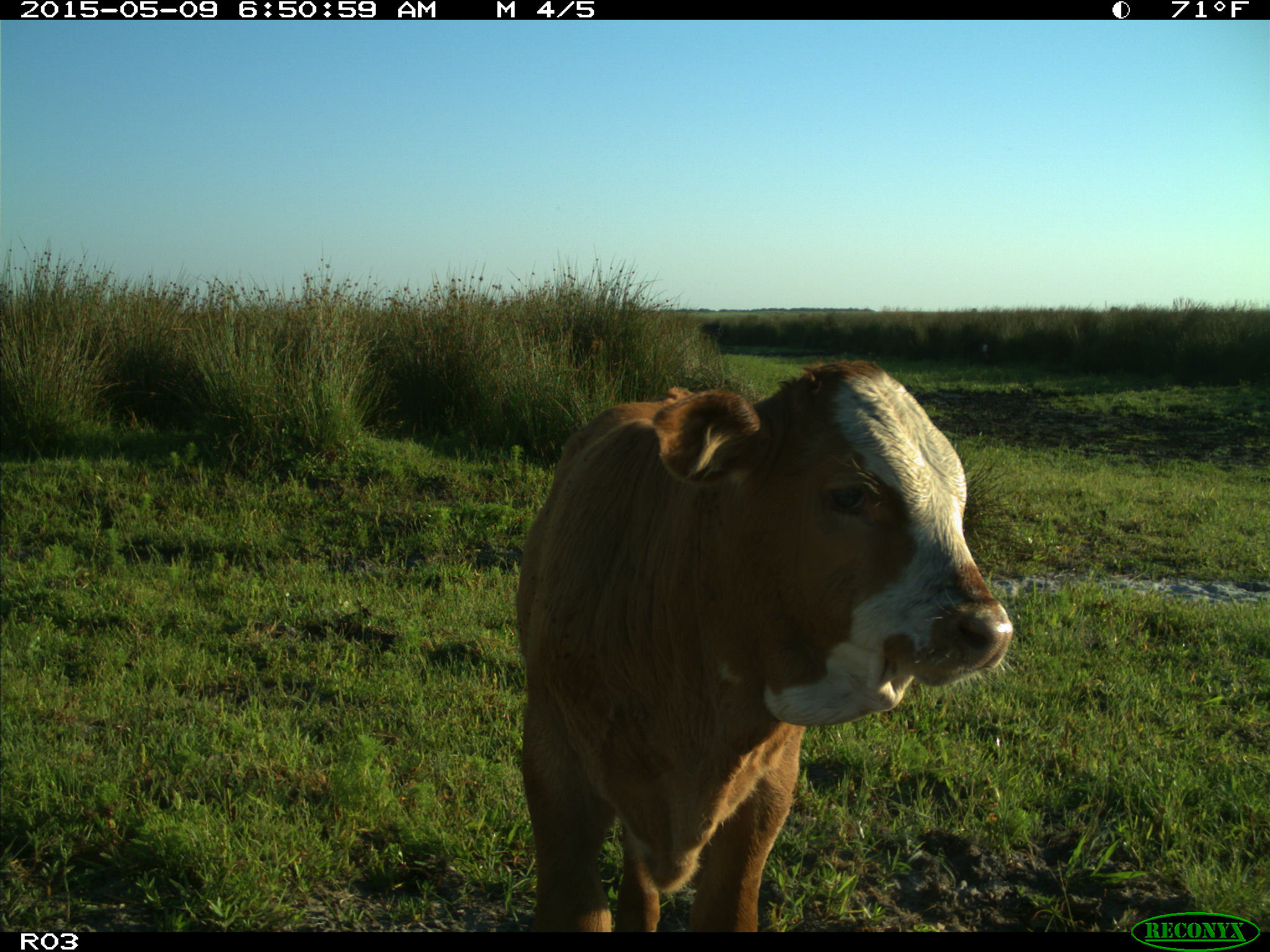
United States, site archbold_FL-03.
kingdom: Animalia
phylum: Chordata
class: Mammalia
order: Artiodactyla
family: Bovidae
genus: Bos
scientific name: Bos taurus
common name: domestic cow